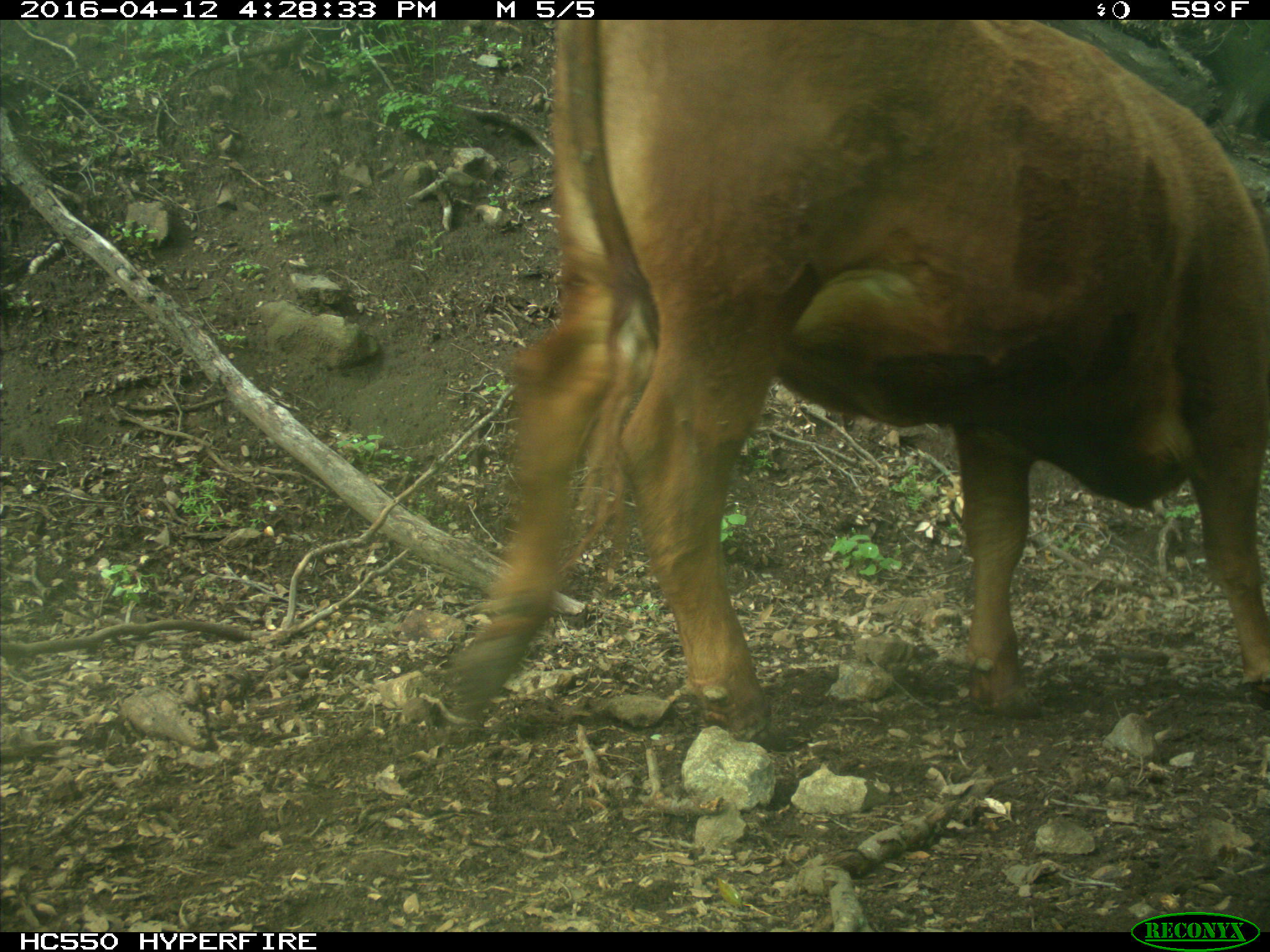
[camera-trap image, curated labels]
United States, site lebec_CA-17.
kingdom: Animalia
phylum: Chordata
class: Mammalia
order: Artiodactyla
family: Bovidae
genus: Bos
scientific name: Bos taurus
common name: domestic cow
Bos taurus (domestic cow).